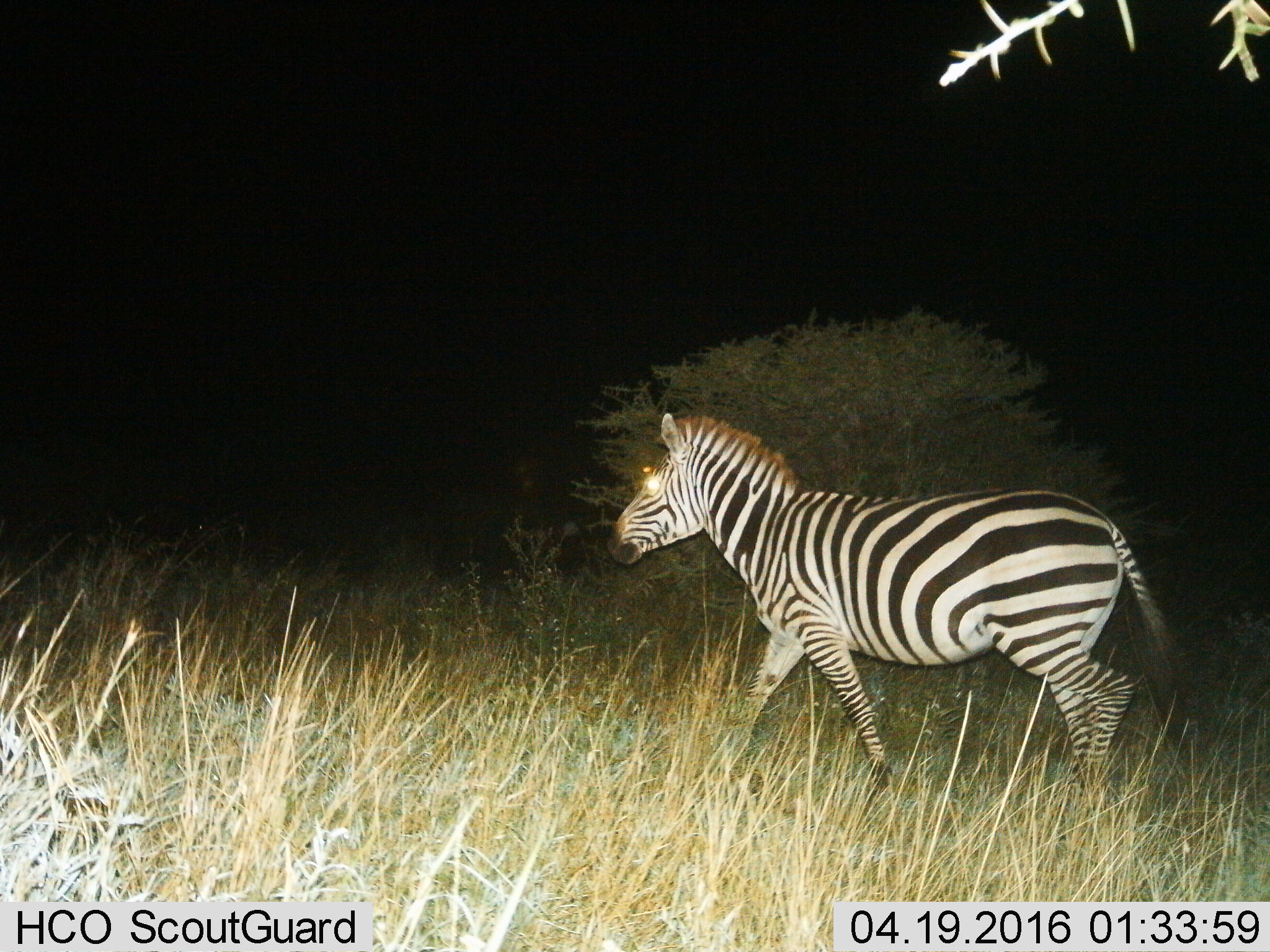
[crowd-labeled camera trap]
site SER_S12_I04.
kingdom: Animalia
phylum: Chordata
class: Mammalia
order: Perissodactyla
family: Equidae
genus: Equus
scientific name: Equus quagga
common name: plains zebra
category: zebraplains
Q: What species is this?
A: Zebraplains (plains zebra) (Equus quagga).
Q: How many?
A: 1.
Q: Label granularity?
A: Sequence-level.